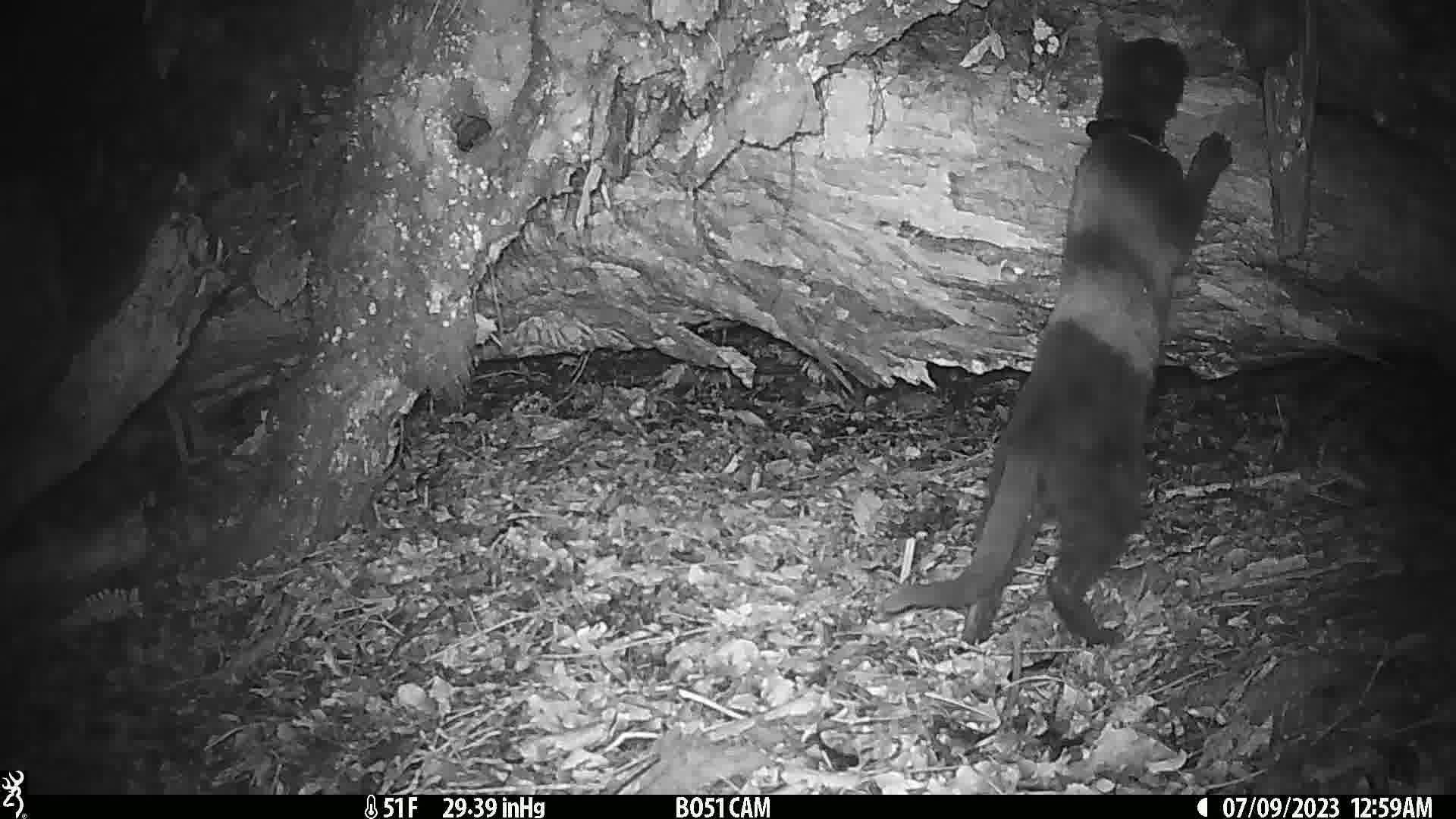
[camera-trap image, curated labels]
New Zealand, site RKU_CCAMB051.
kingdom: Animalia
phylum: Chordata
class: Mammalia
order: Carnivora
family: Felidae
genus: Felis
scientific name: Felis catus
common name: domestic cat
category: cat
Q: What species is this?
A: Cat (domestic cat) (Felis catus).